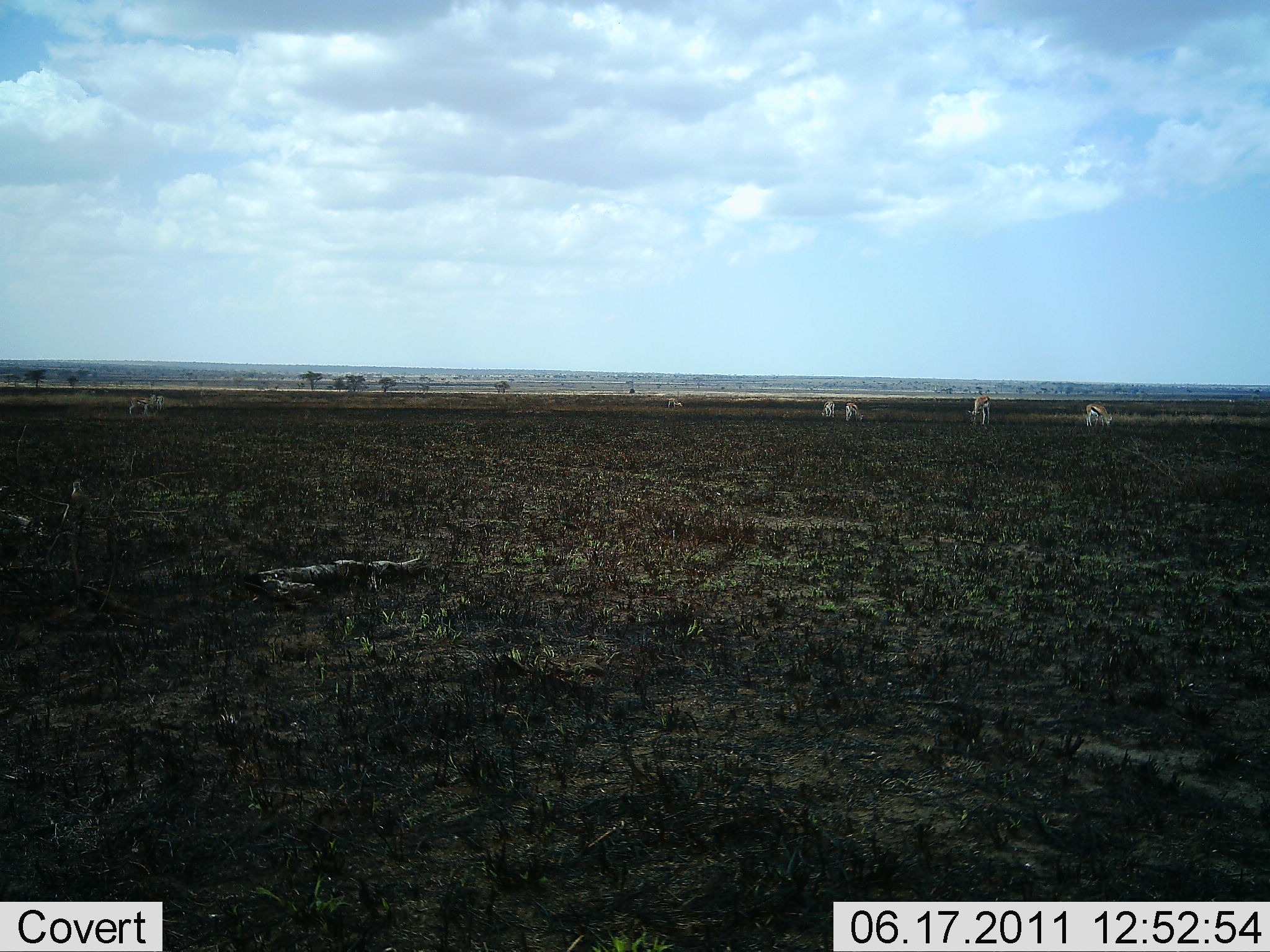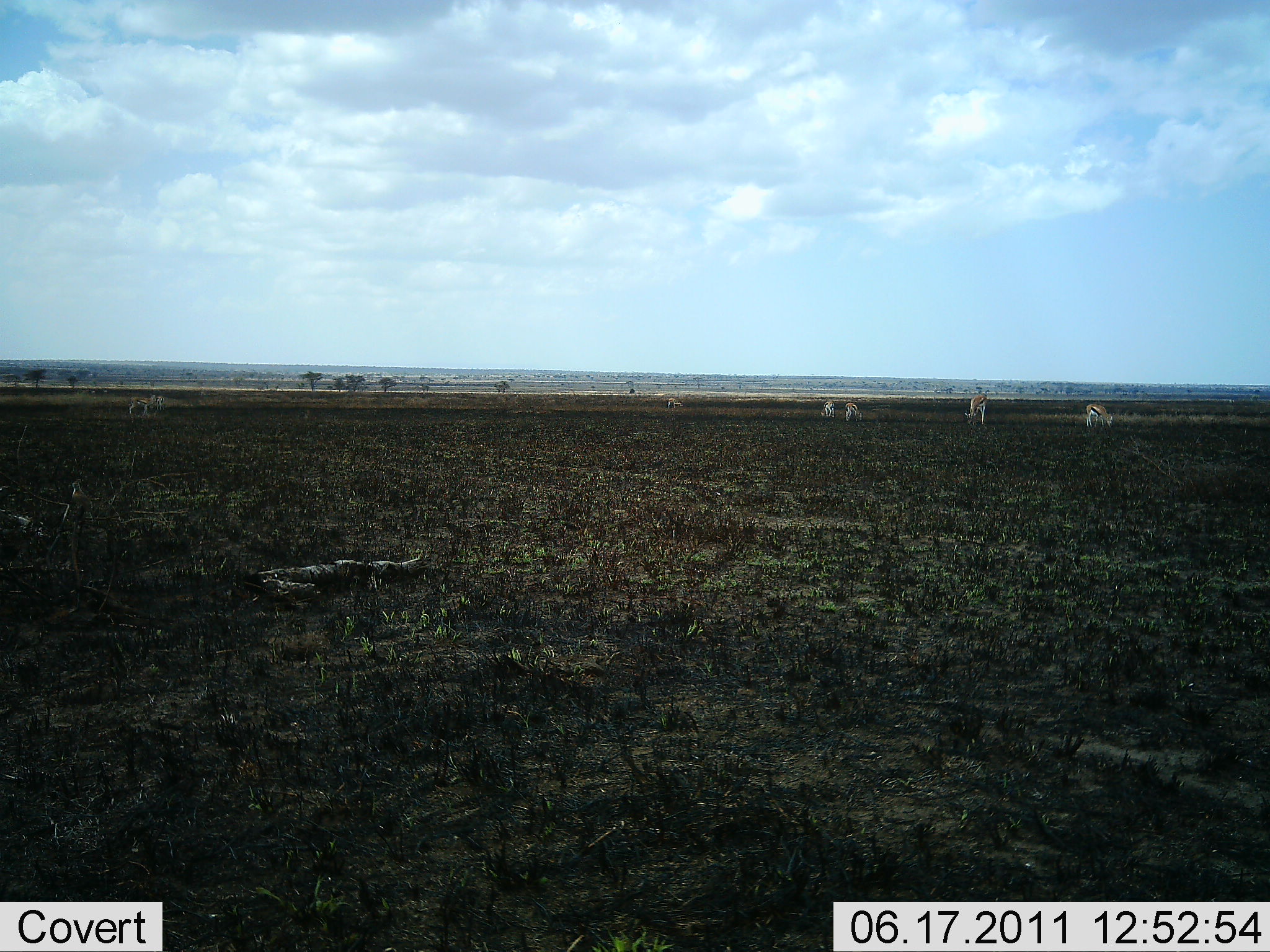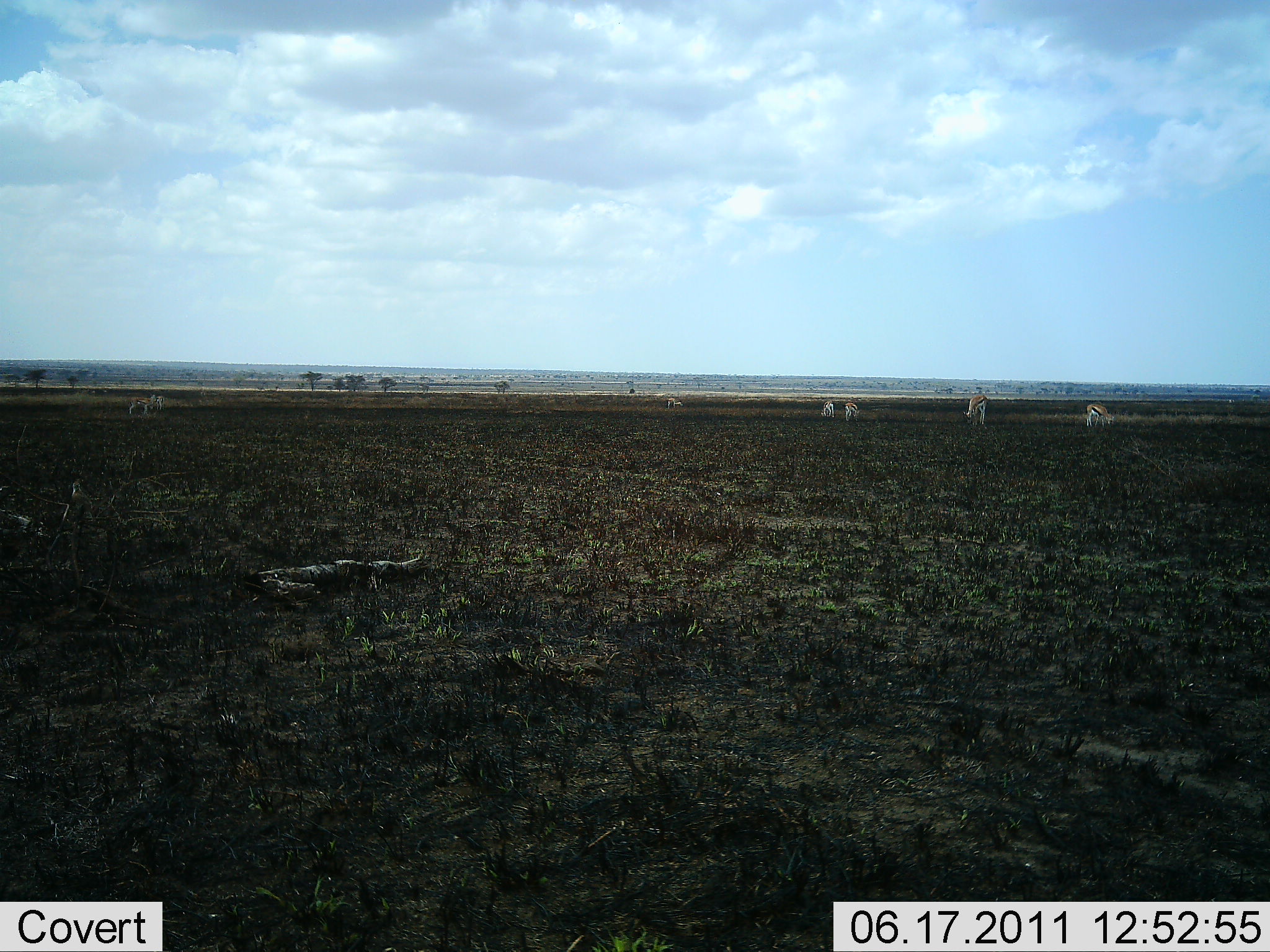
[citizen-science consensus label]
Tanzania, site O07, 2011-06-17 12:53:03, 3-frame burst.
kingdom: Animalia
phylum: Chordata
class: Mammalia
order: Artiodactyla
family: Bovidae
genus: Eudorcas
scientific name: Eudorcas thomsonii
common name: thomson's gazelle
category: gazellethomsons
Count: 6.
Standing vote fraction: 25%.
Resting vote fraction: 0%.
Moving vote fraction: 8%.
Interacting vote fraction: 0%.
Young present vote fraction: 0%.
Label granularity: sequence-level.